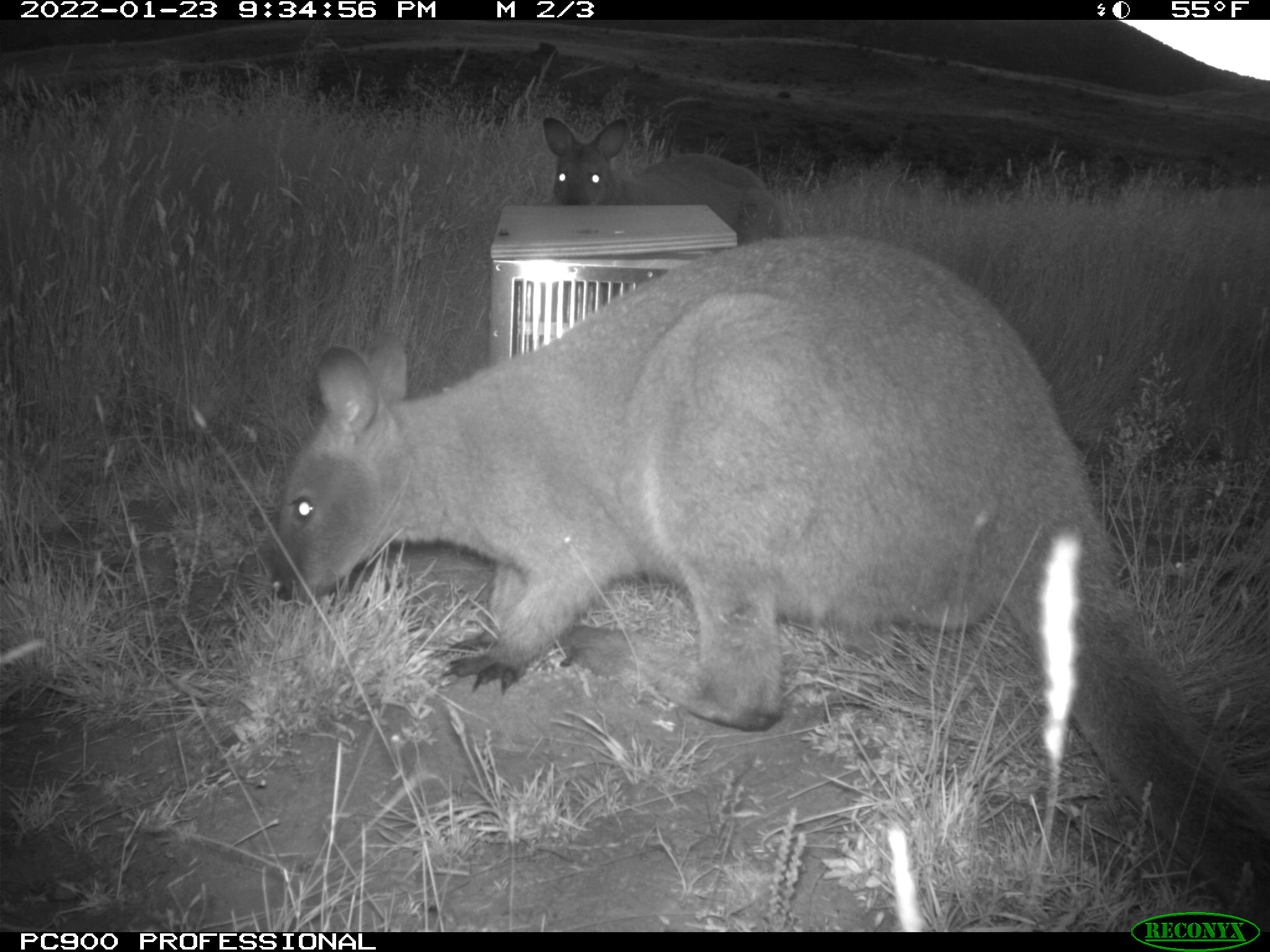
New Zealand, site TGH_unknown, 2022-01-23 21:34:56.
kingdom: Animalia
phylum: Chordata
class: Mammalia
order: Diprotodontia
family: Macropodidae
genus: Notamacropus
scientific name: Notamacropus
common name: wallaby